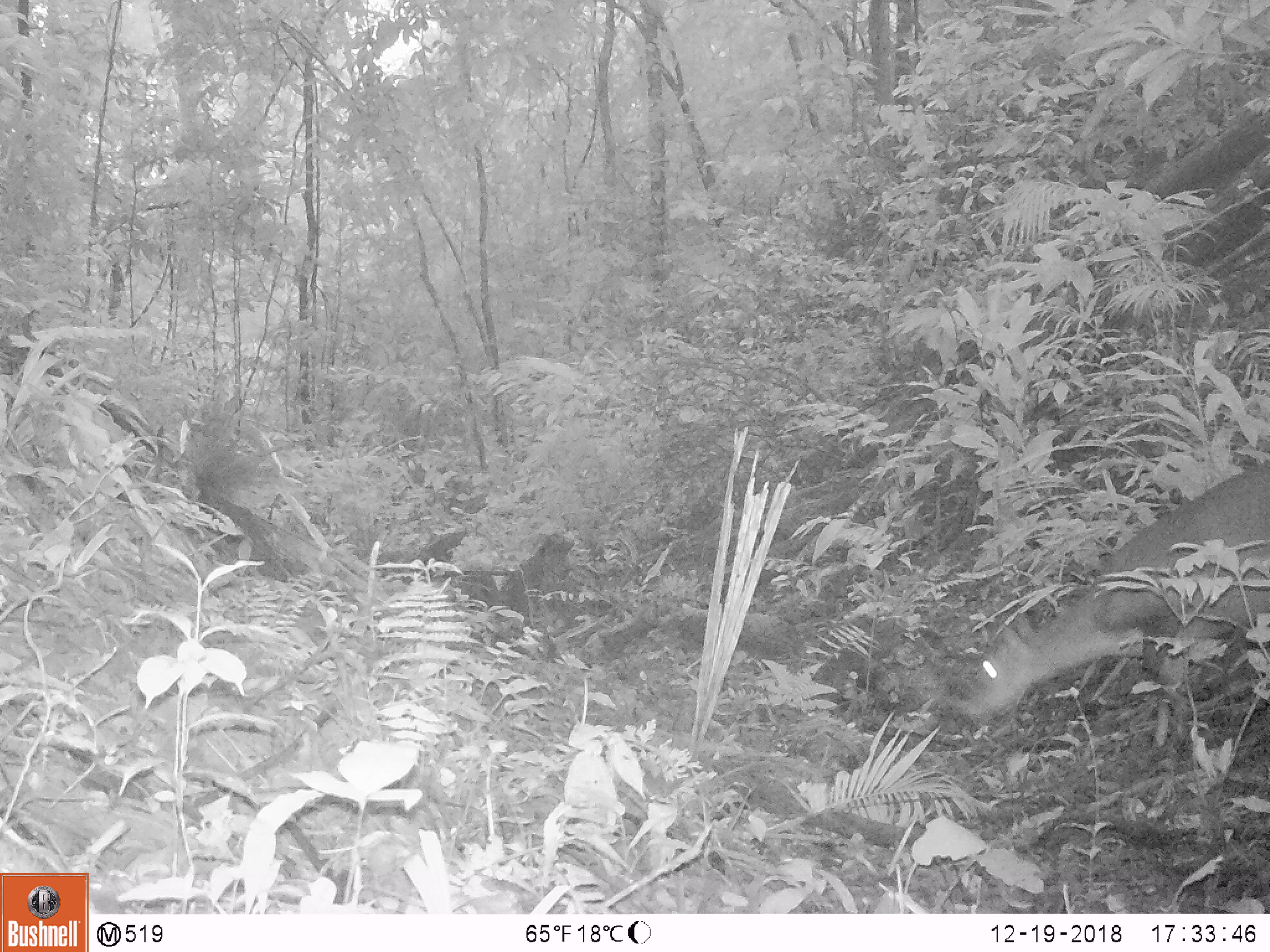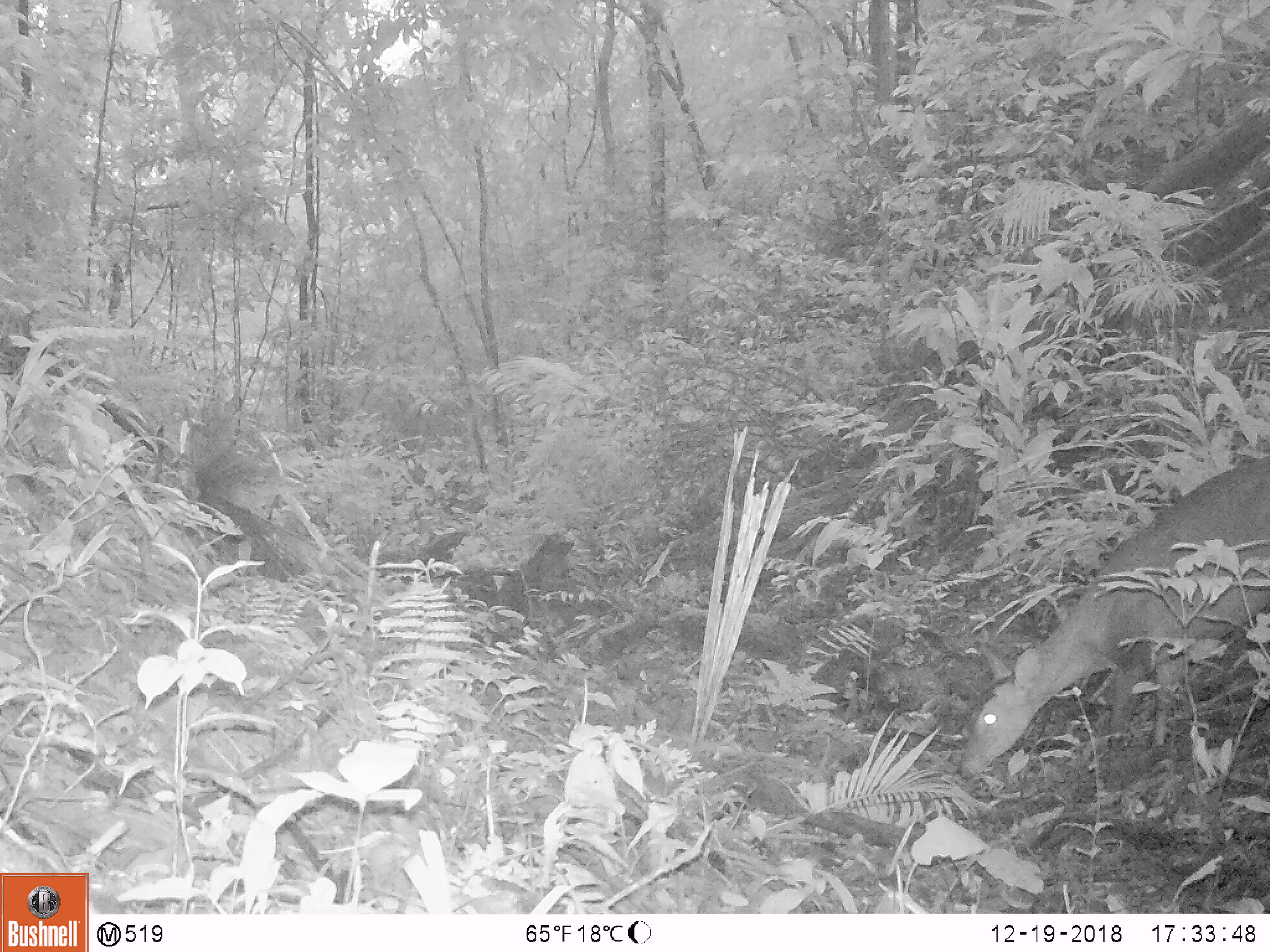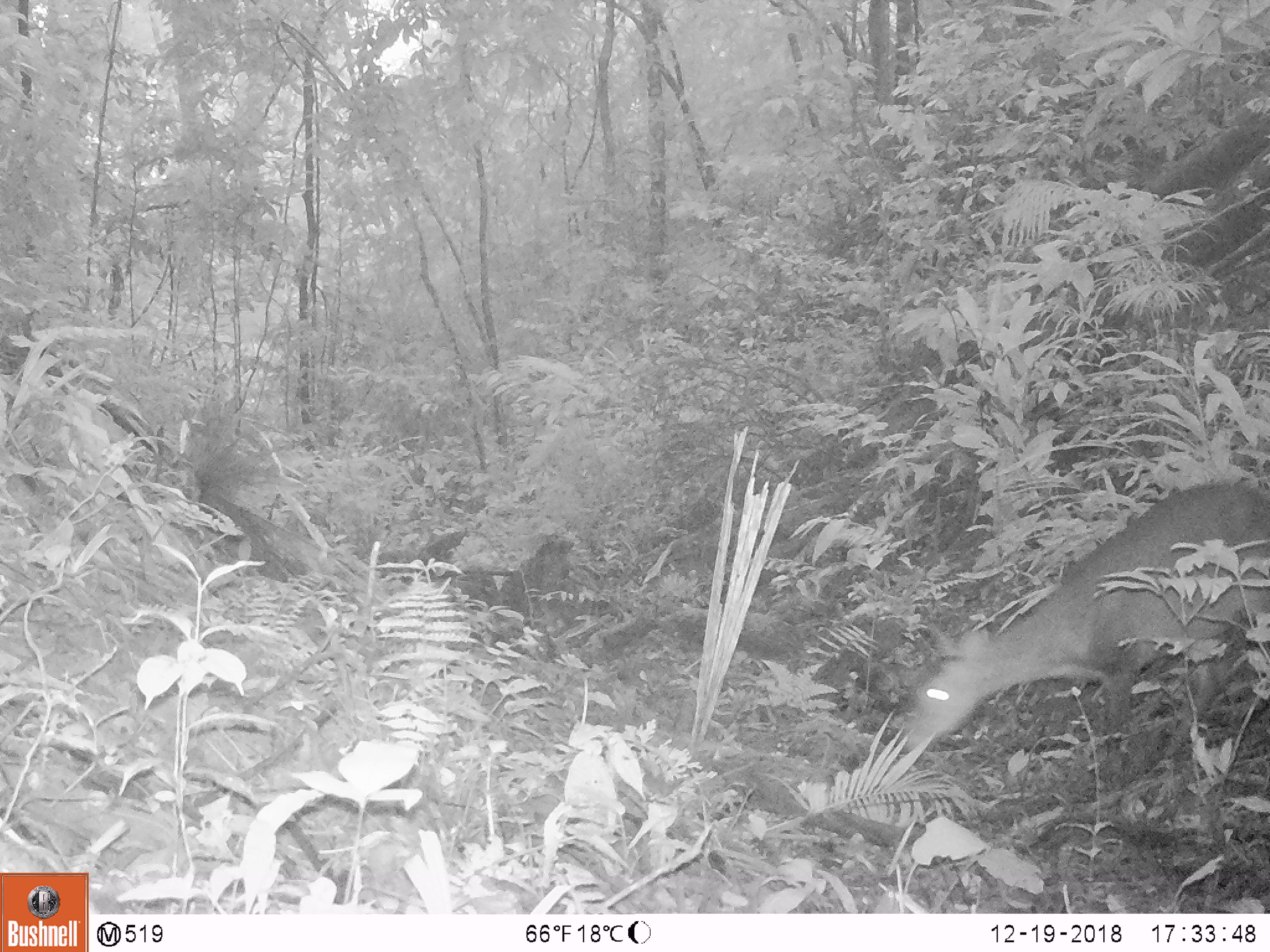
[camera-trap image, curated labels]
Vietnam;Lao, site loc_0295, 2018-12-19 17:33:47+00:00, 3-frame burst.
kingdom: Animalia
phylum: Chordata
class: Mammalia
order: Artiodactyla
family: Cervidae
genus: Muntiacus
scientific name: Muntiacus vuquangensis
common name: large-antlered muntjac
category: large antlered muntjac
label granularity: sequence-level